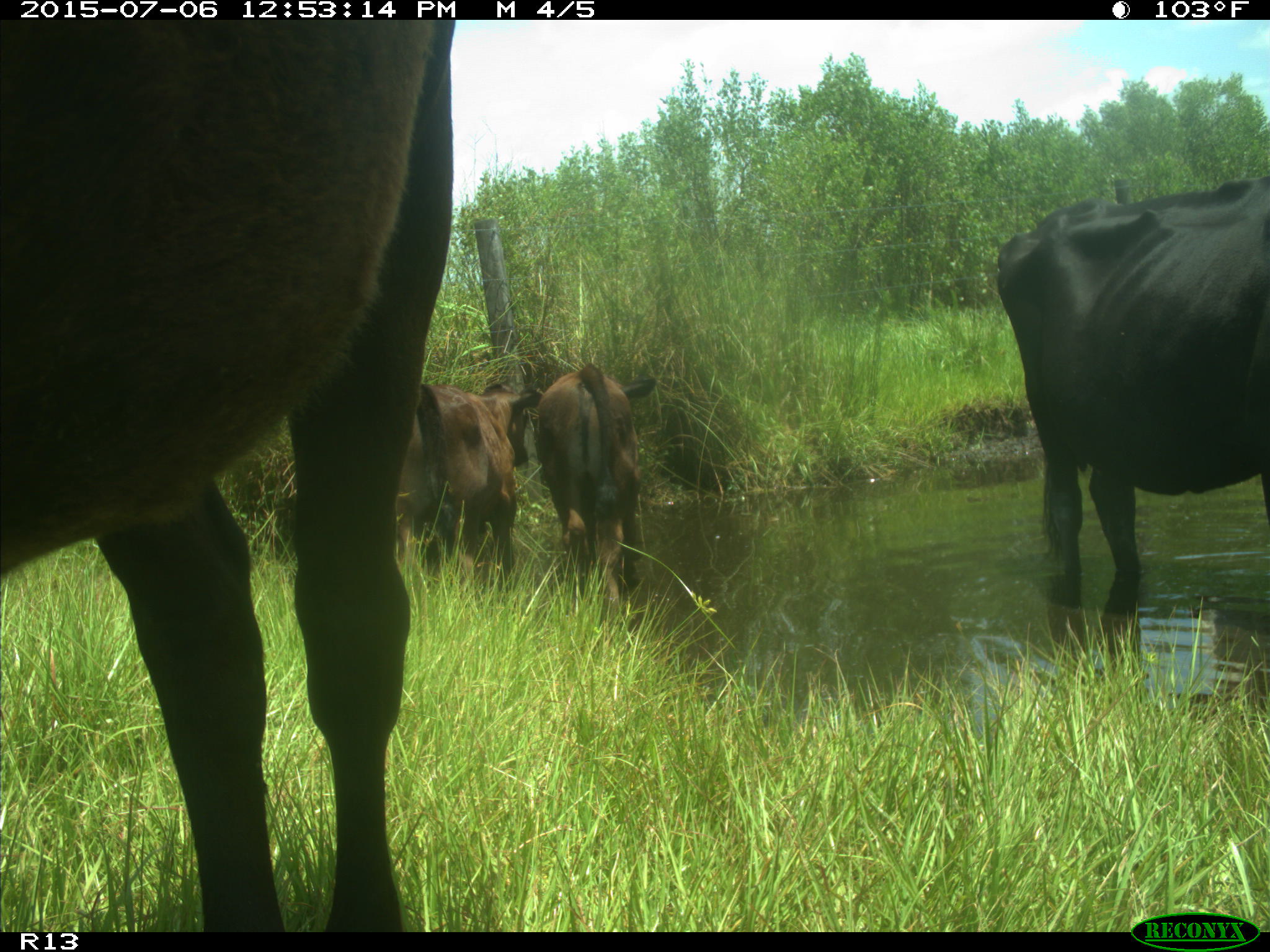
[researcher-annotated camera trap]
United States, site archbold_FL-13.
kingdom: Animalia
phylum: Chordata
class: Mammalia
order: Artiodactyla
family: Bovidae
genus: Bos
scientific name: Bos taurus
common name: domestic cow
Bos taurus (domestic cow).